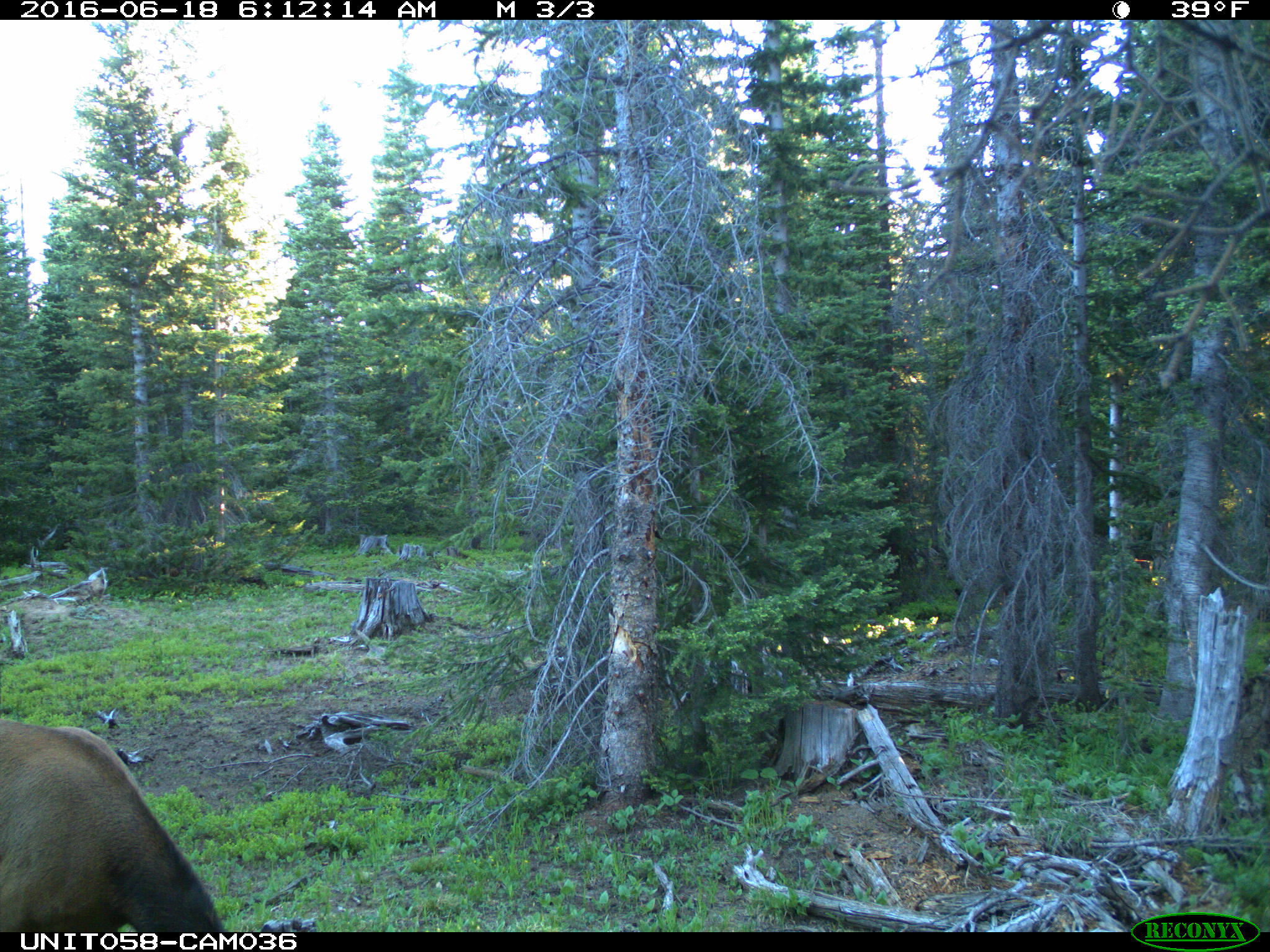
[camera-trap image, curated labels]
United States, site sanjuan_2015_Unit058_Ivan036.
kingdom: Animalia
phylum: Chordata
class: Mammalia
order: Artiodactyla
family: Cervidae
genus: Cervus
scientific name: Cervus elaphus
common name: red deer